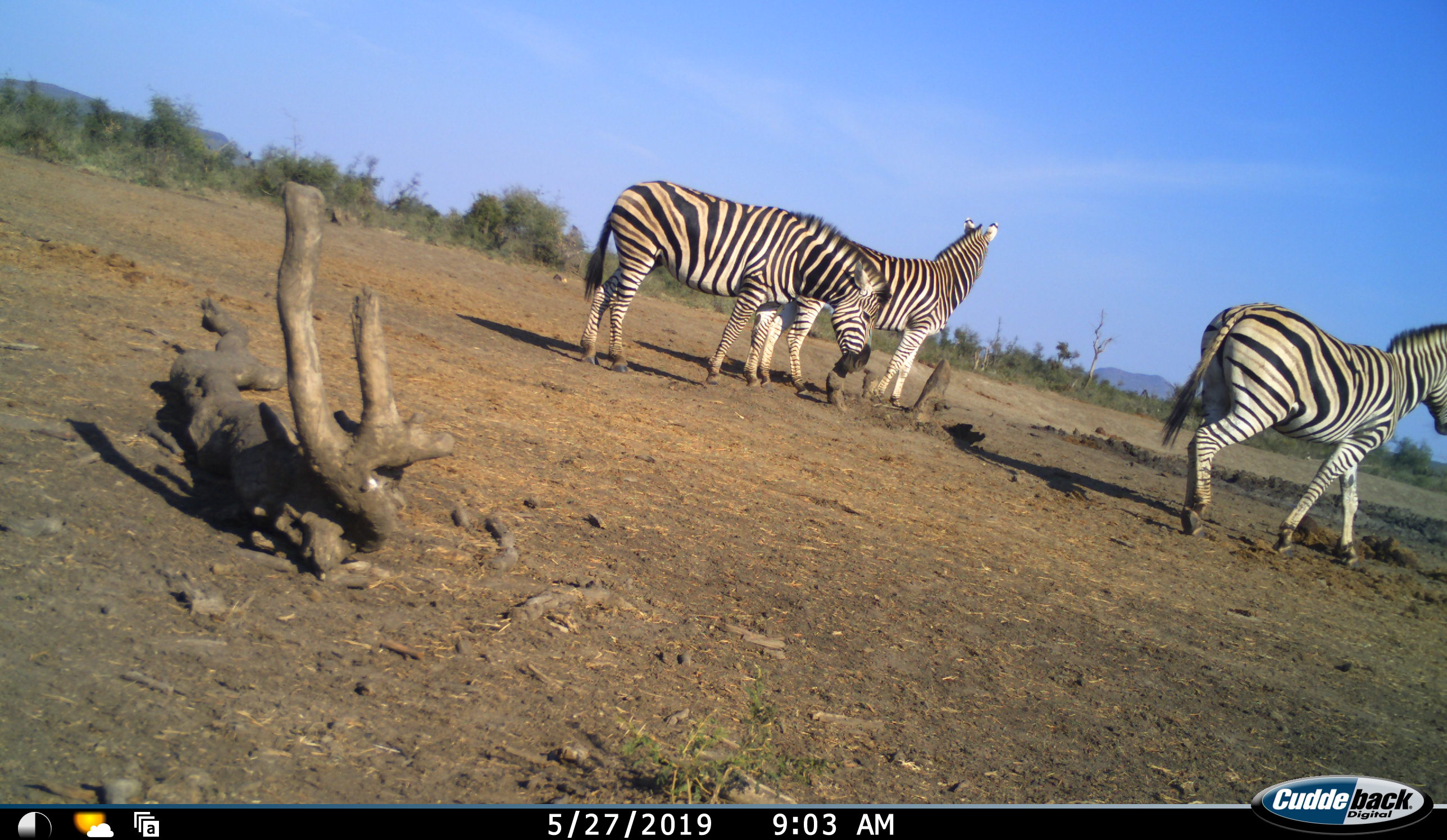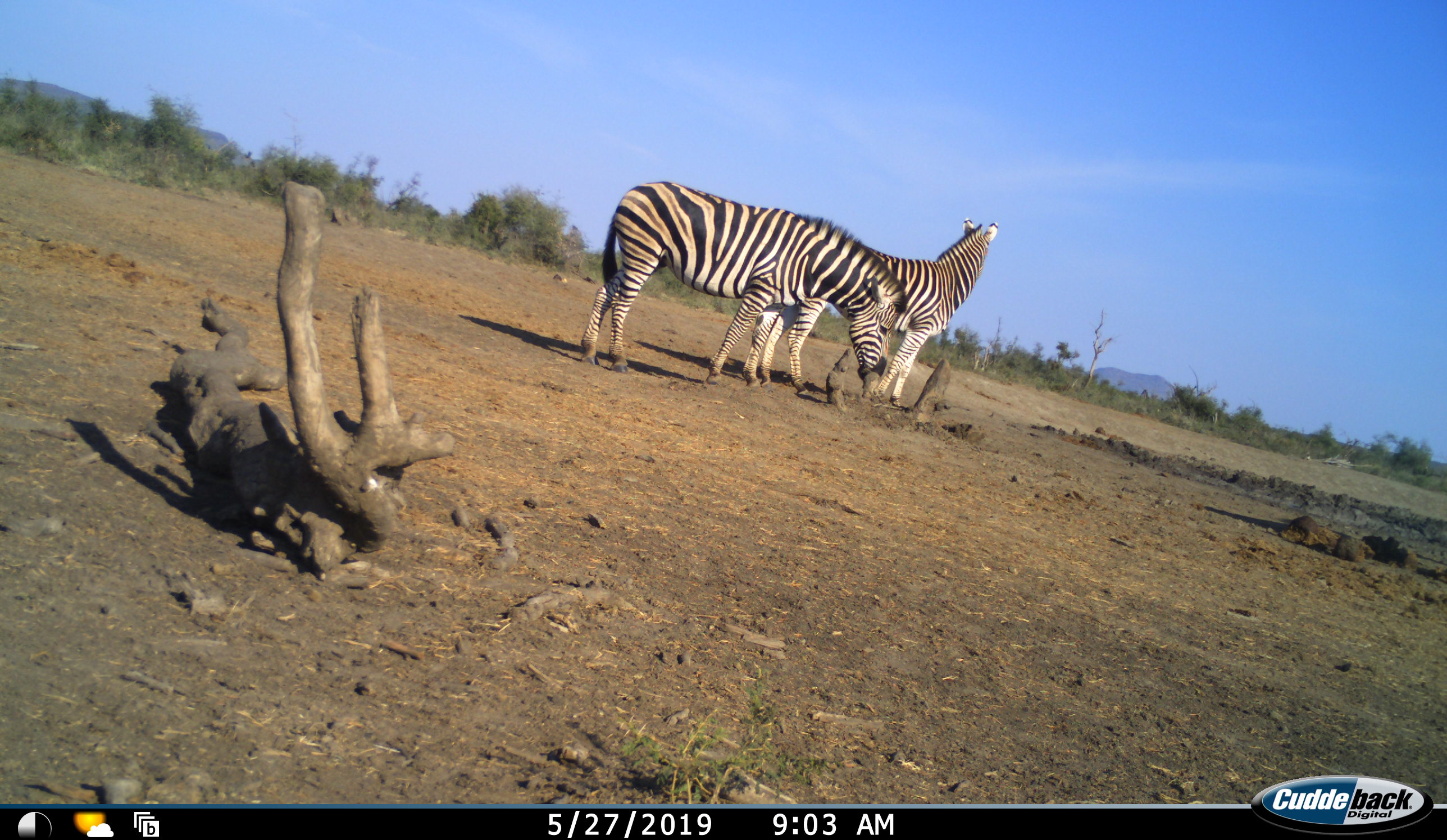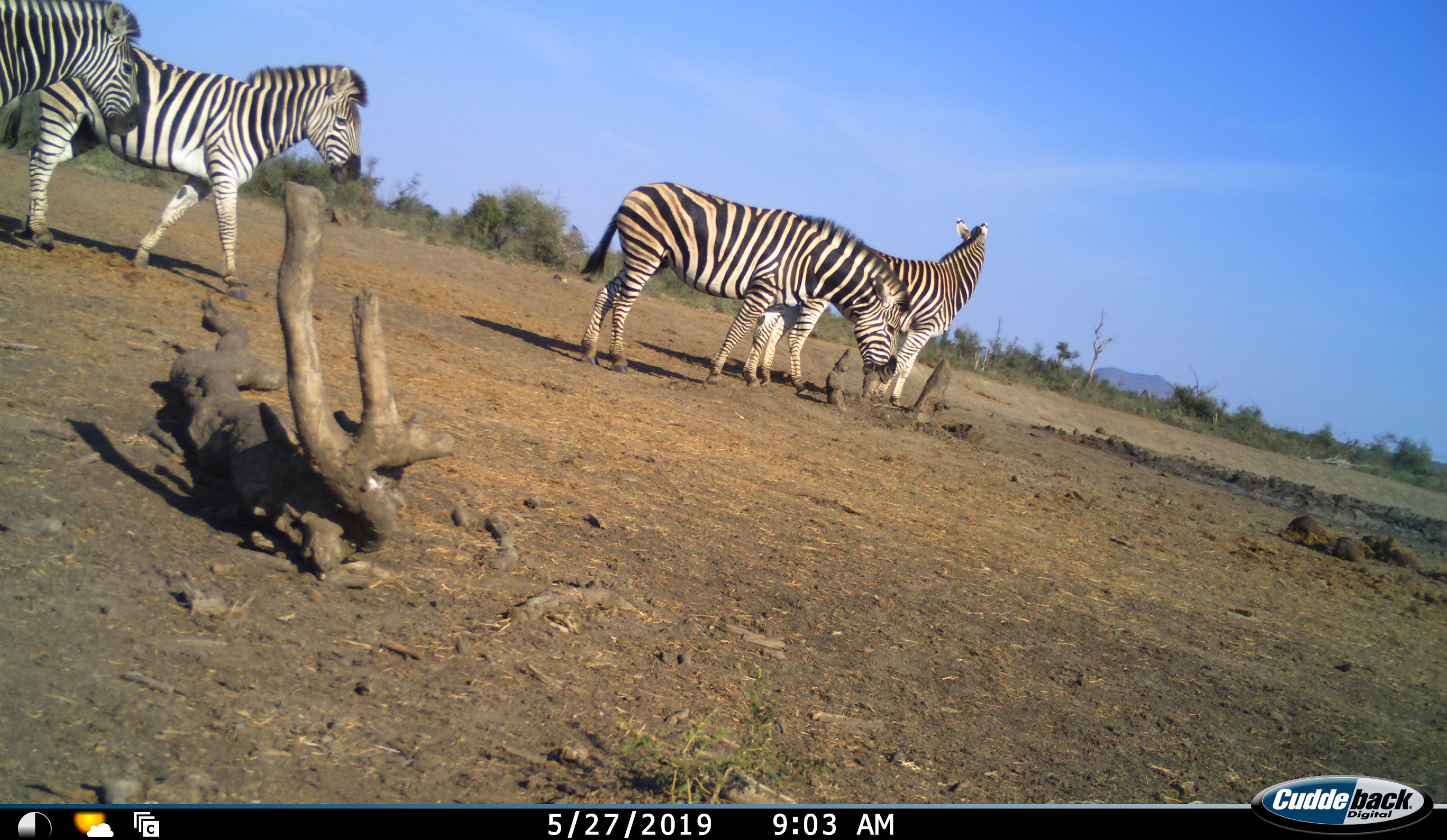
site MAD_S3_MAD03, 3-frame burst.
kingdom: Animalia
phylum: Chordata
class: Mammalia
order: Perissodactyla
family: Equidae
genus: Equus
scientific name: Equus quagga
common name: plains zebra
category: zebraplains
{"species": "zebraplains (plains zebra) (Equus quagga)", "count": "4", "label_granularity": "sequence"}